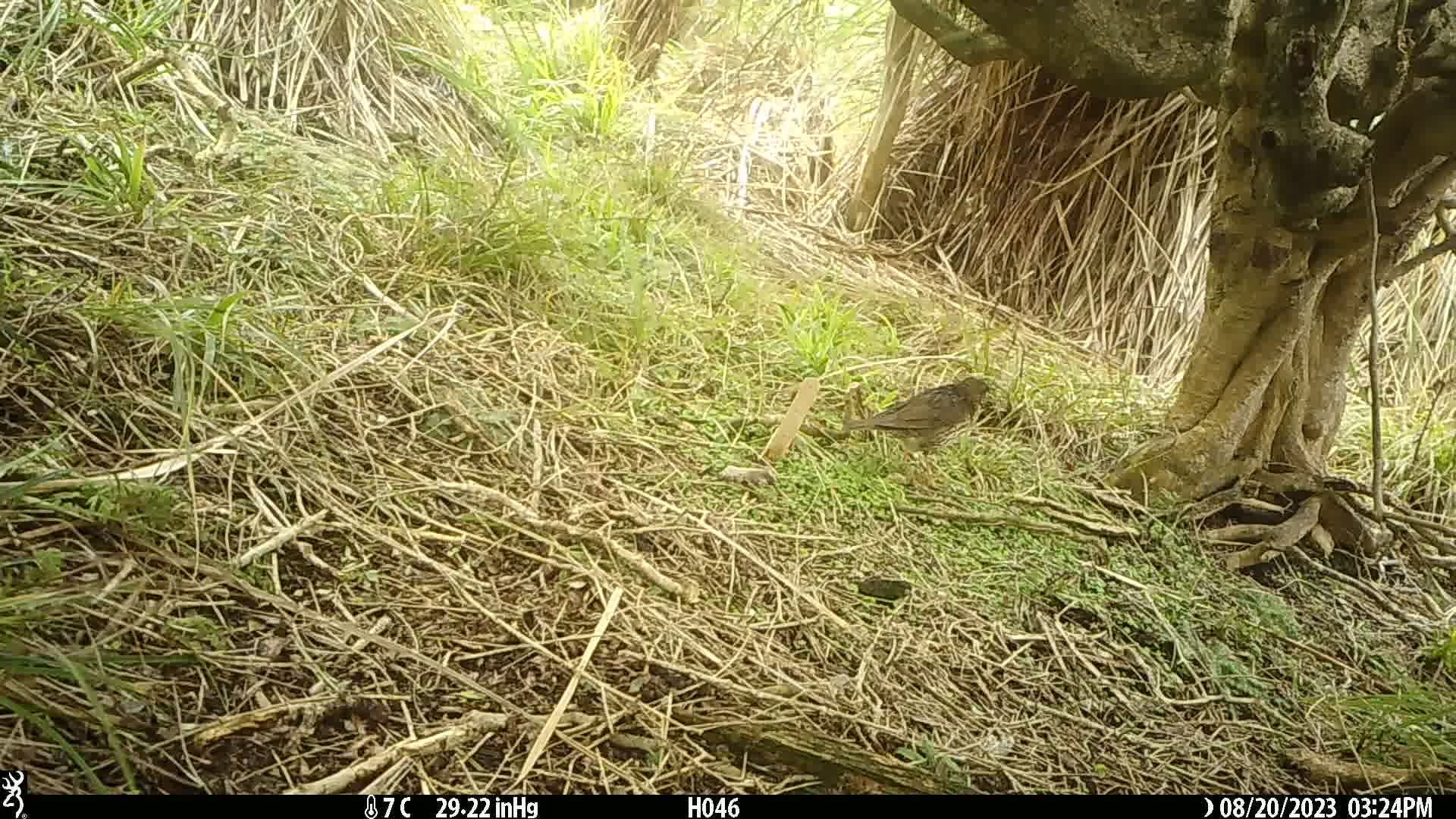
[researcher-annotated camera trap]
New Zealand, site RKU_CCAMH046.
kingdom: Animalia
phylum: Chordata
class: Aves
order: Passeriformes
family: Turdidae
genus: Turdus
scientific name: Turdus philomelos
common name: song thrush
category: thrush